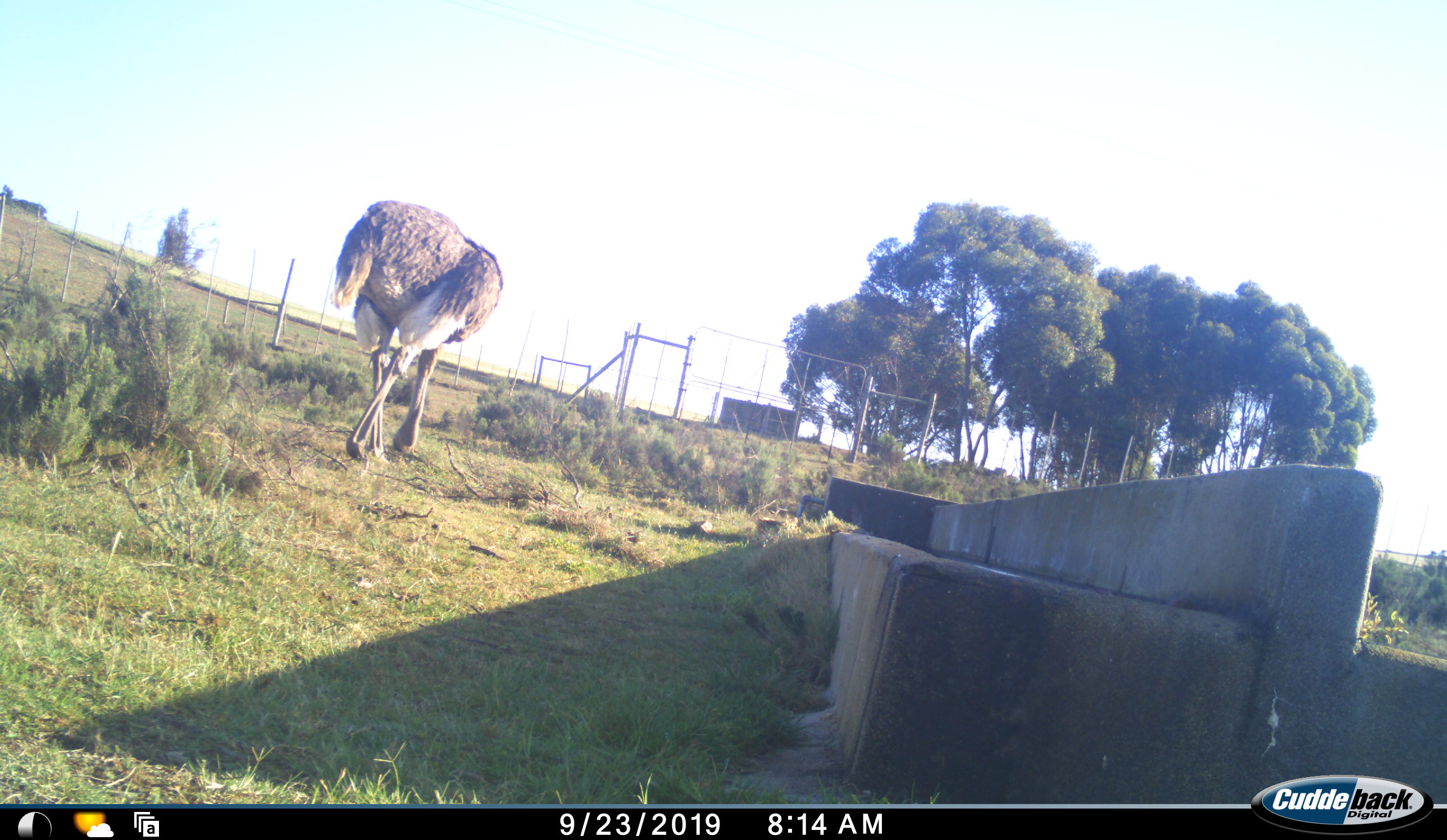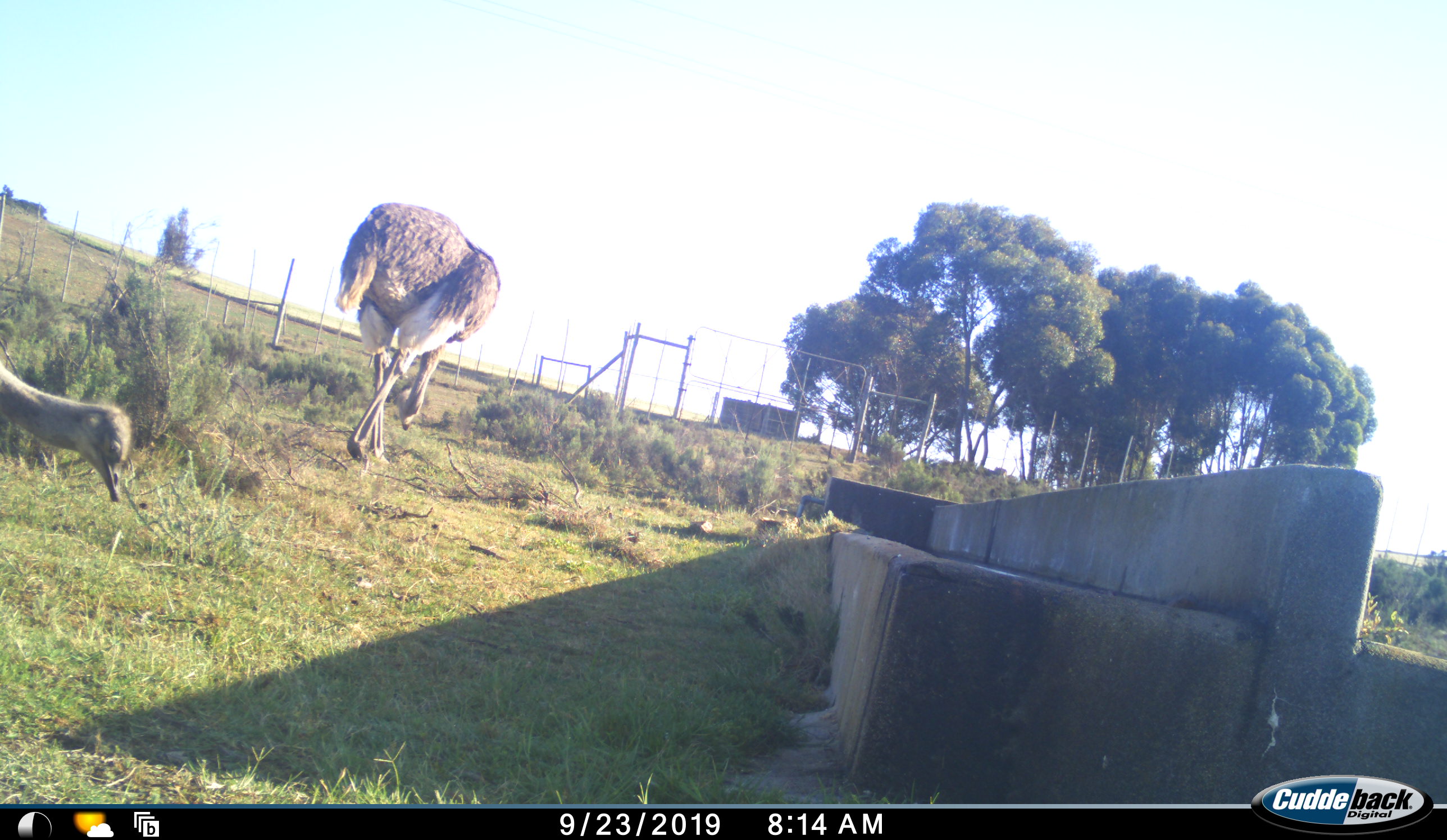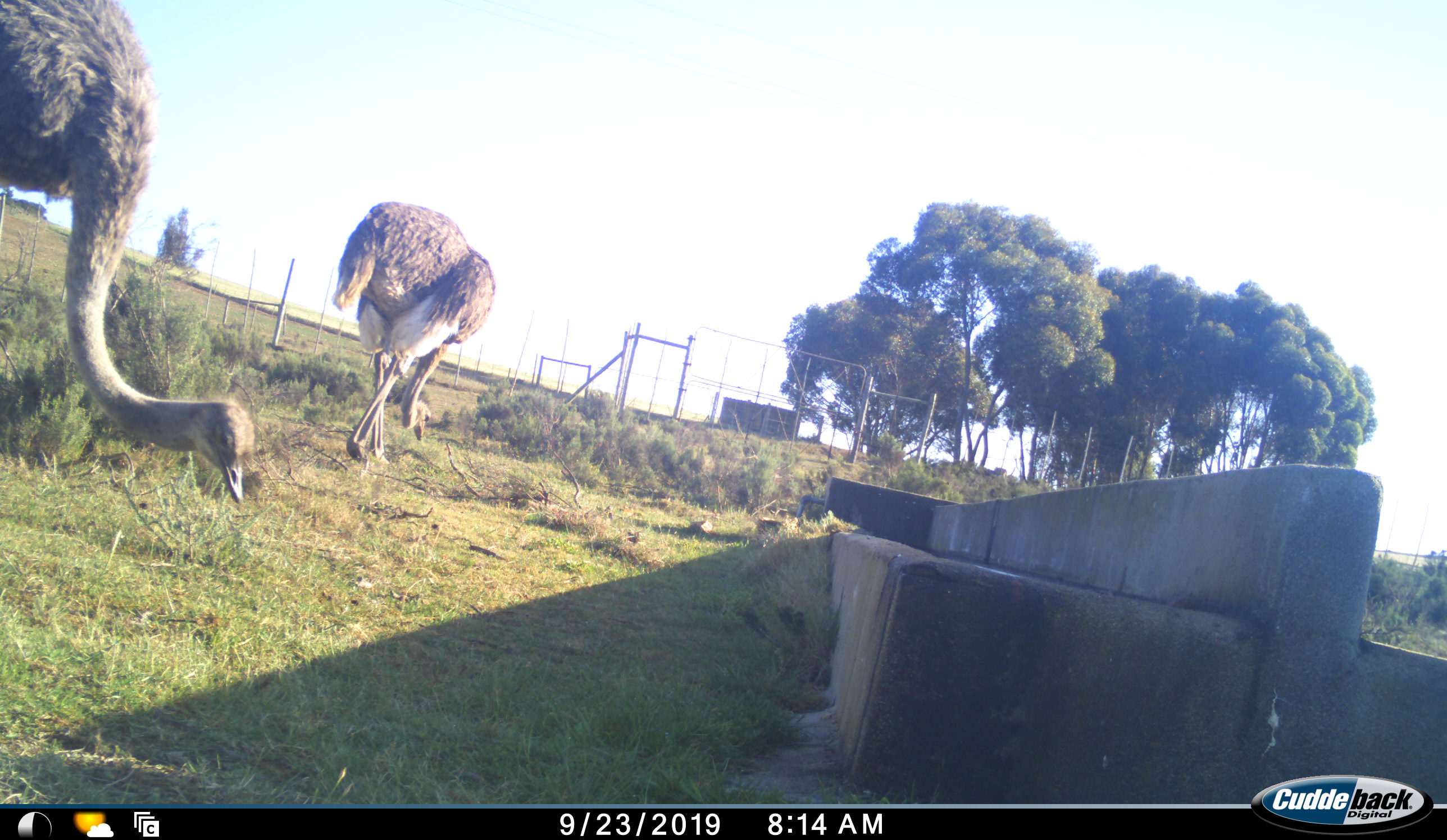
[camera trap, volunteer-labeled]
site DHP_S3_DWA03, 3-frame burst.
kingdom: Animalia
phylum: Chordata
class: Aves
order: Struthioniformes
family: Struthionidae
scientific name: Struthionidae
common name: ostrich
Ostrich (Struthionidae), count 2. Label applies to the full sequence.